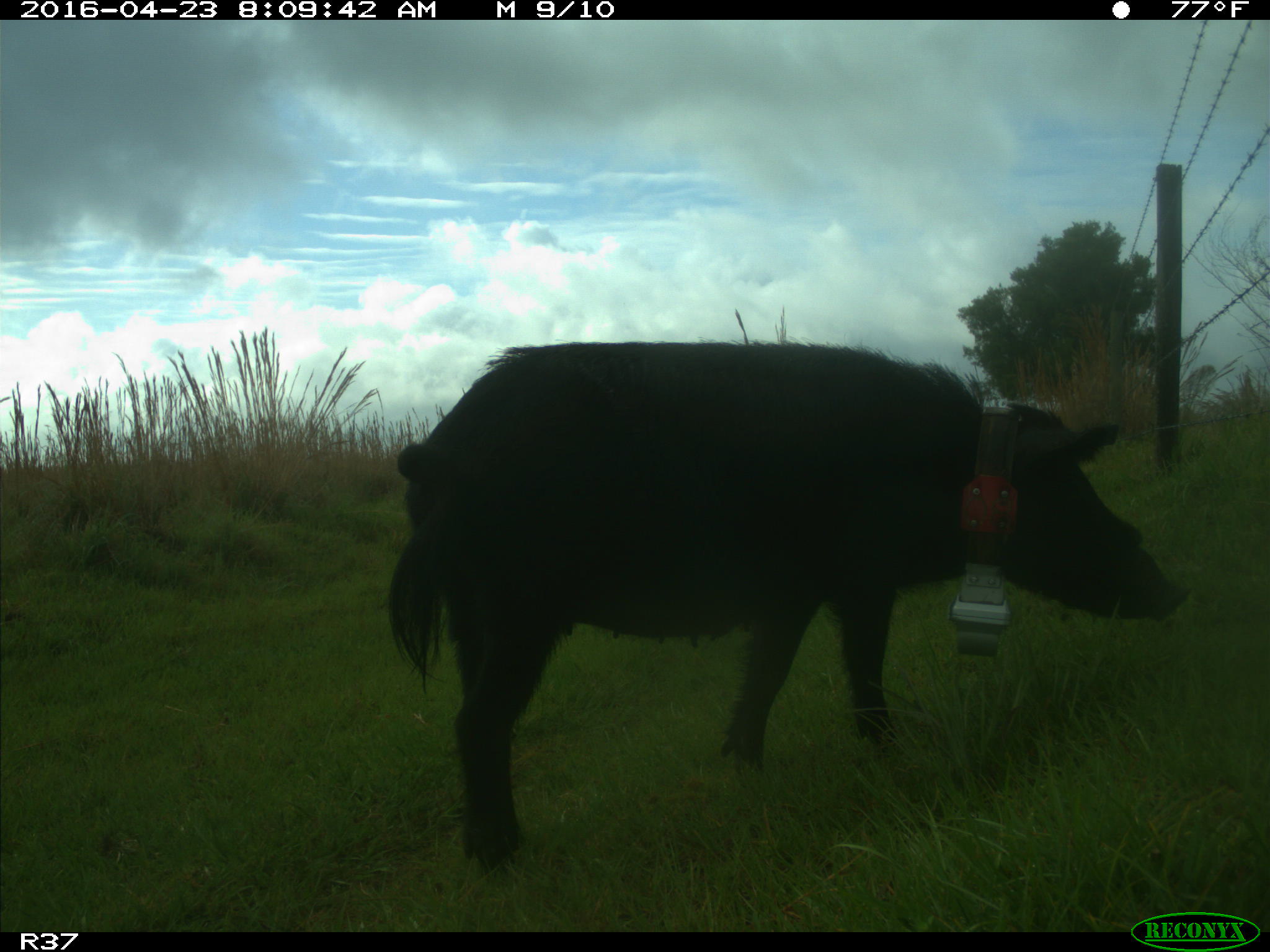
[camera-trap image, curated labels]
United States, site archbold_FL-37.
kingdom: Animalia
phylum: Chordata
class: Mammalia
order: Artiodactyla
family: Suidae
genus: Sus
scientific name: Sus scrofa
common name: wild boar